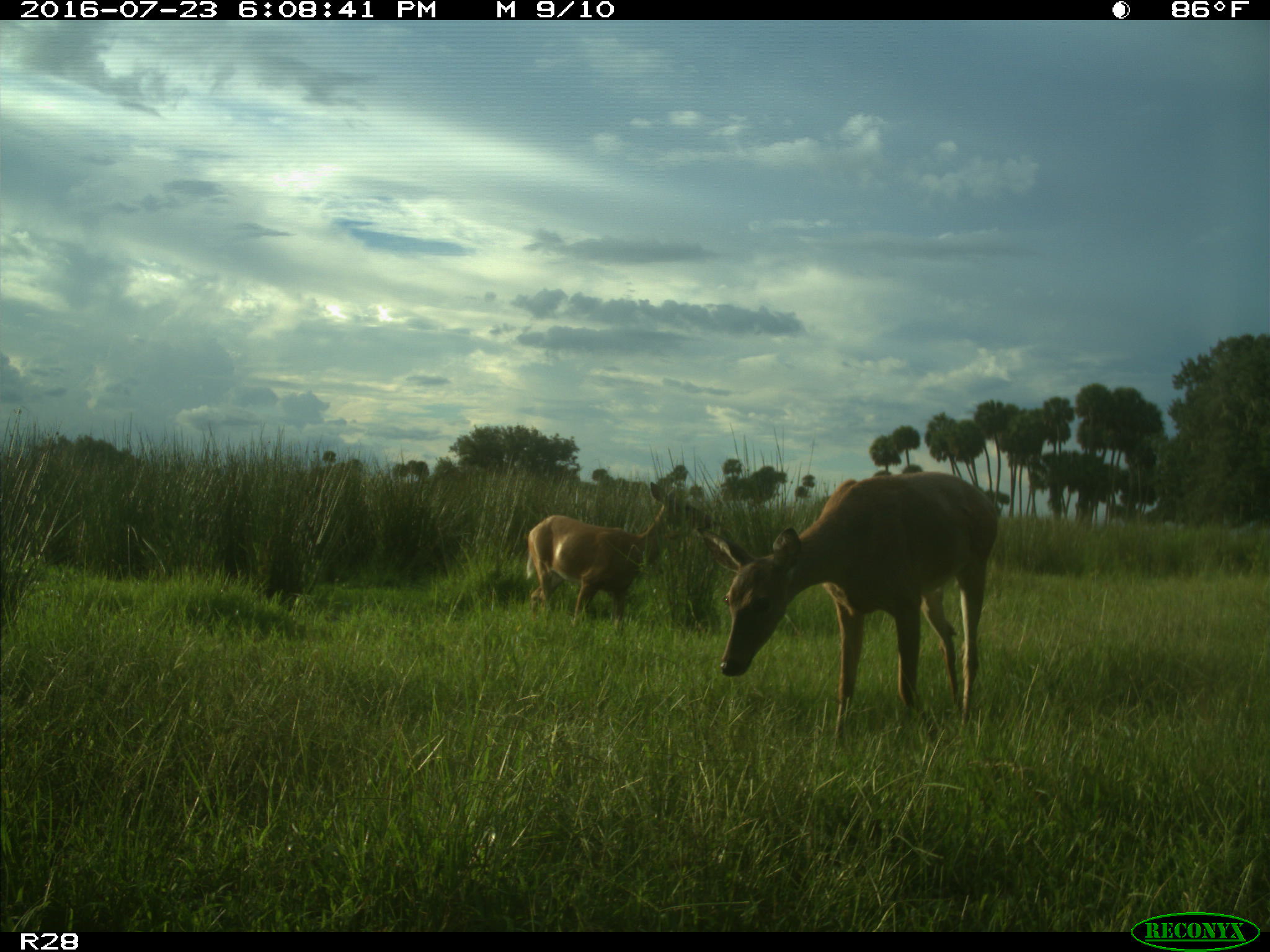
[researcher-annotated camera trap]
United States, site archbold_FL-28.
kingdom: Animalia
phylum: Chordata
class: Mammalia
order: Artiodactyla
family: Cervidae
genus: Odocoileus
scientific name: Odocoileus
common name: deer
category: unidentified deer